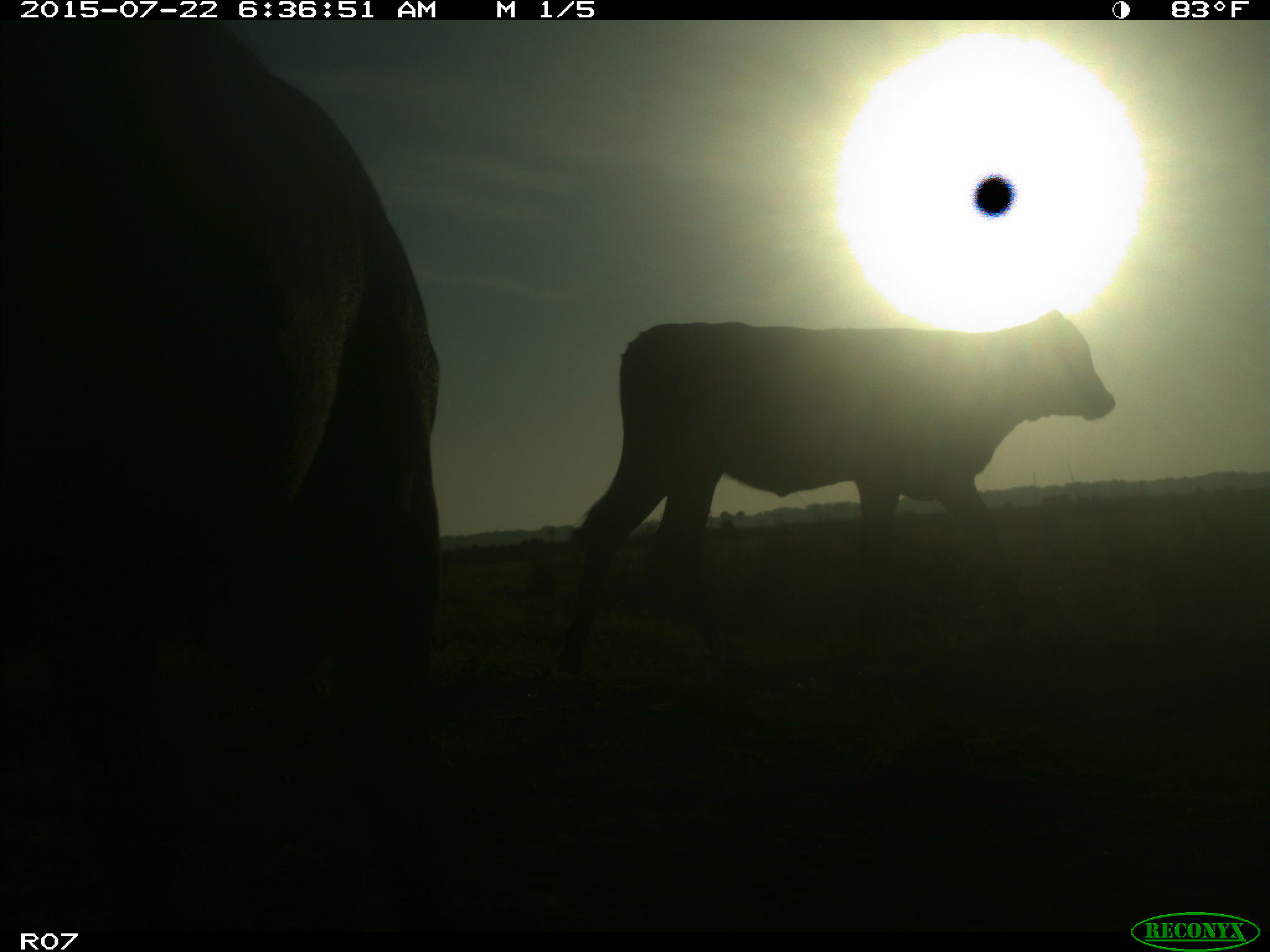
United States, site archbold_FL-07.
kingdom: Animalia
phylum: Chordata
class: Mammalia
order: Artiodactyla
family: Bovidae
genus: Bos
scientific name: Bos taurus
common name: domestic cow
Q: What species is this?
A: Bos taurus (domestic cow).